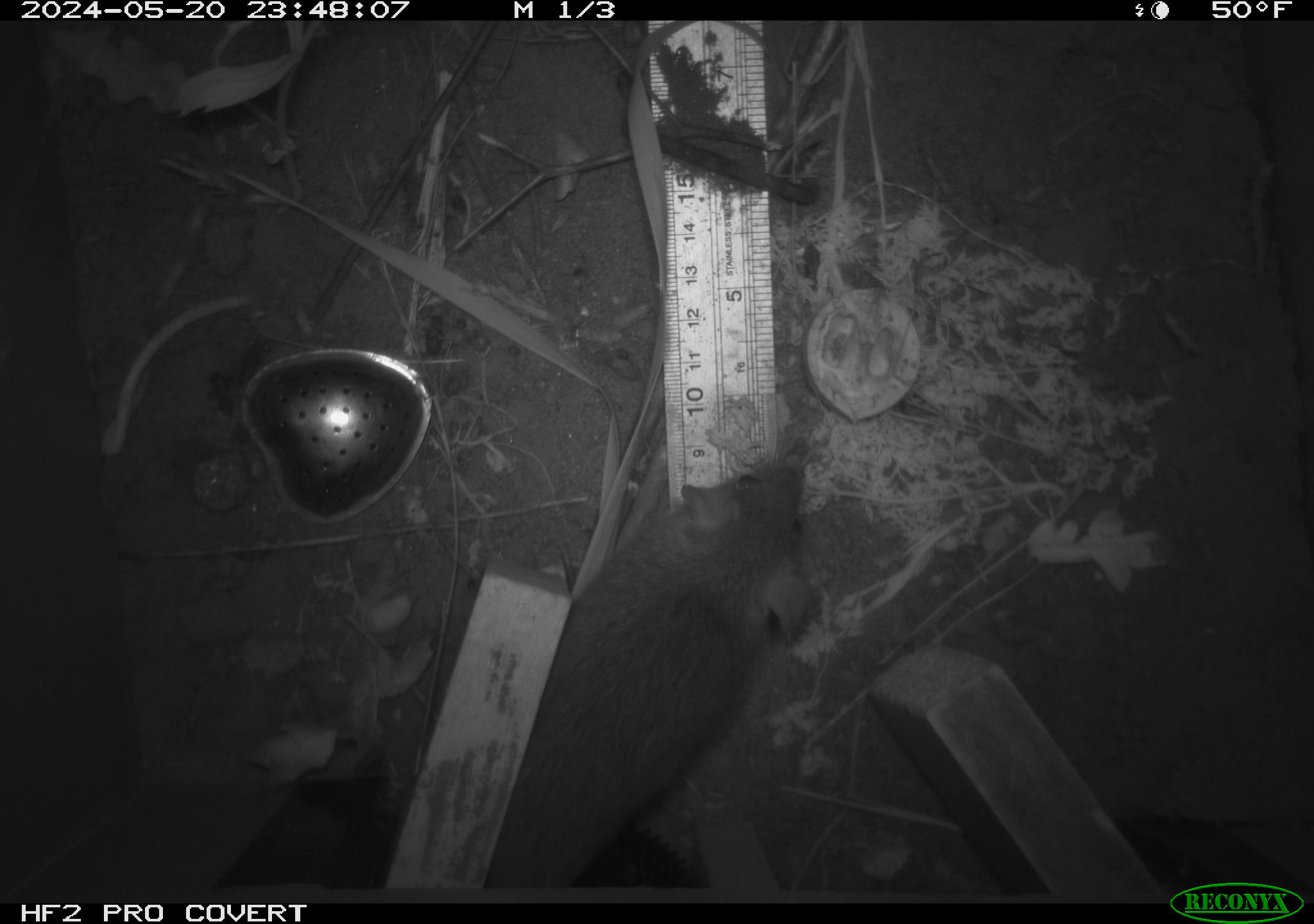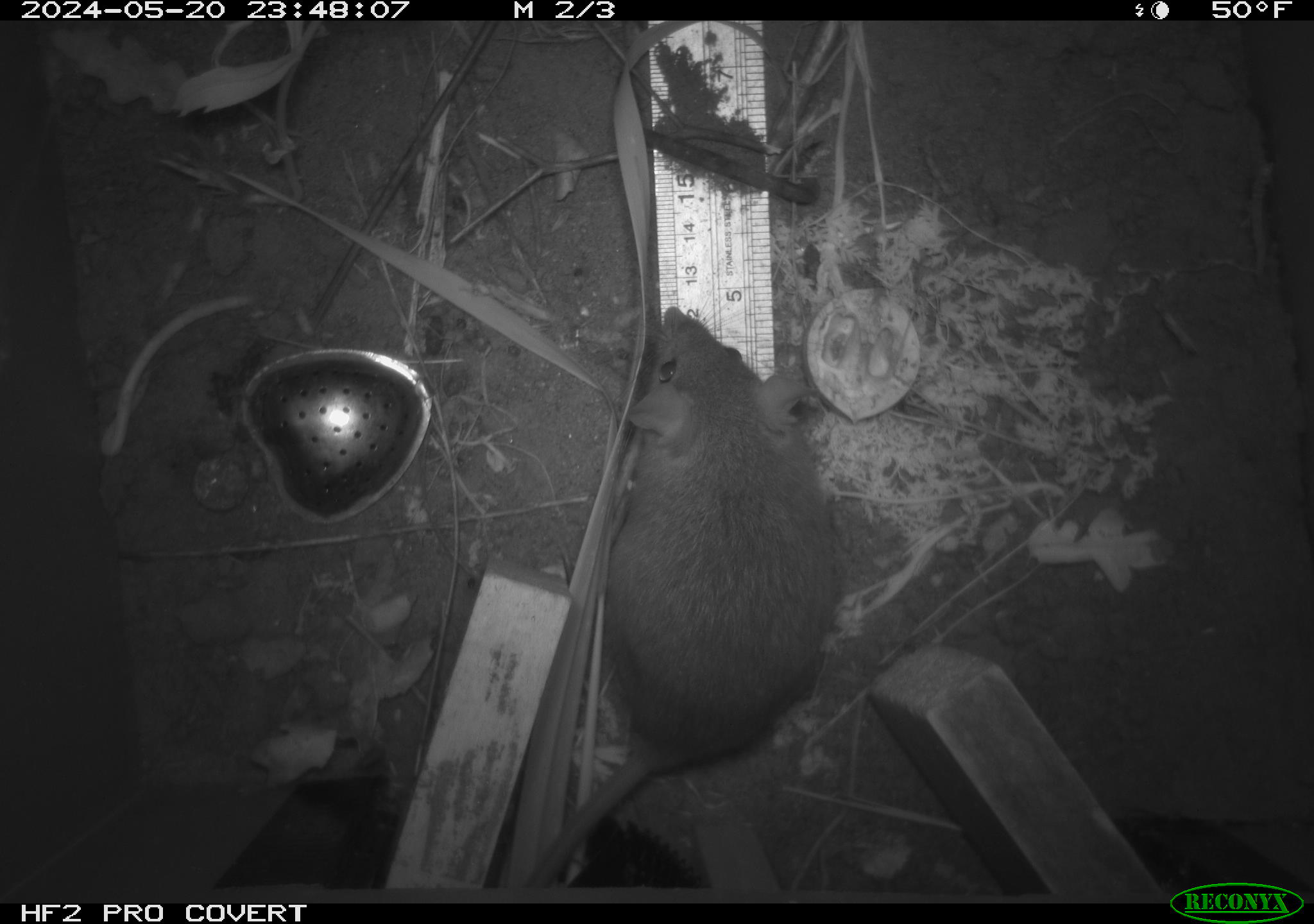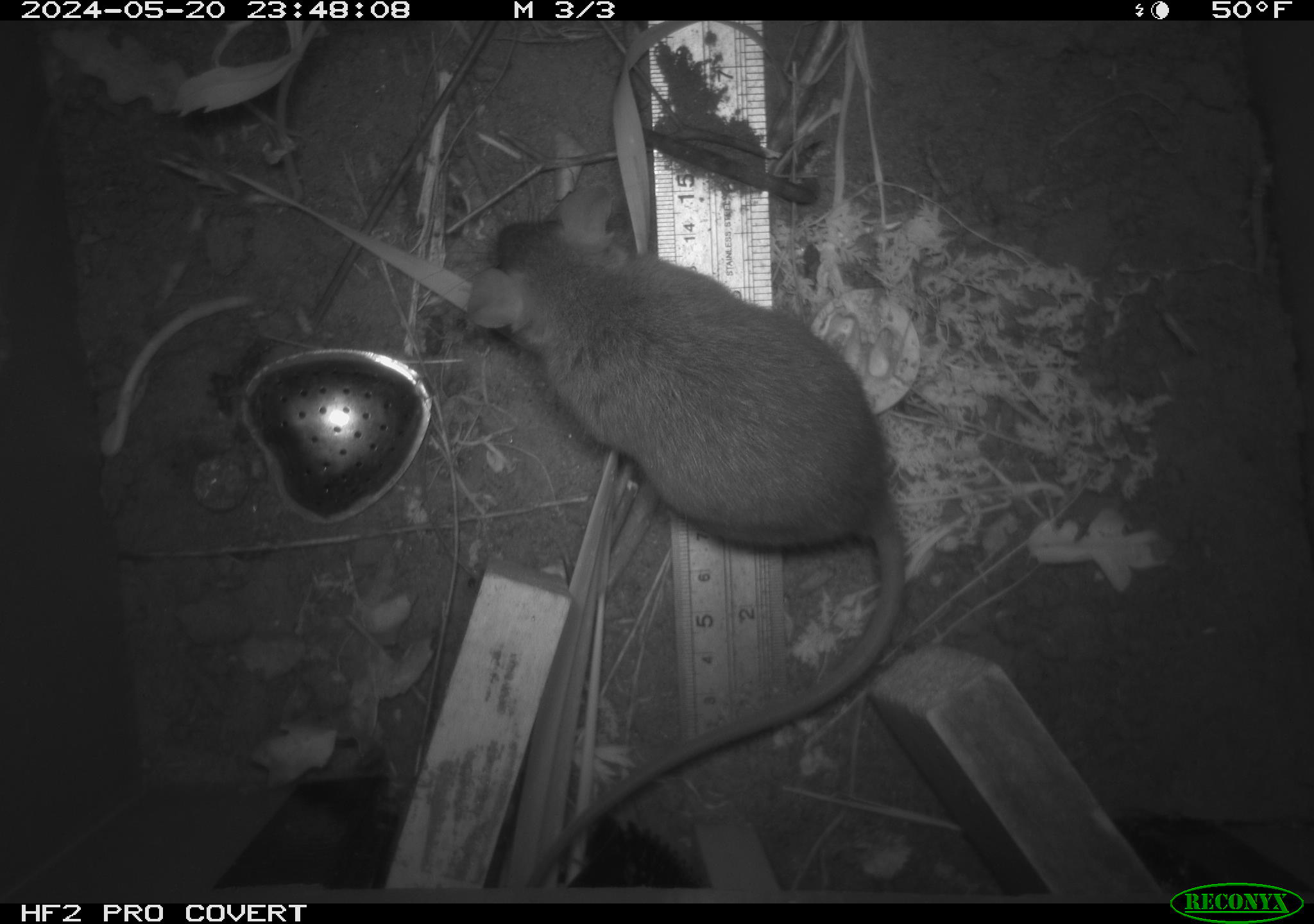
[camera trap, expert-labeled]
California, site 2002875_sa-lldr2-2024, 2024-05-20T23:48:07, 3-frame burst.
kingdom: Animalia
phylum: Chordata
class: Mammalia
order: Rodentia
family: Muridae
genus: Rattus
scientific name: Rattus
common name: rat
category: rattus species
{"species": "rattus species (rat) (Rattus)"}